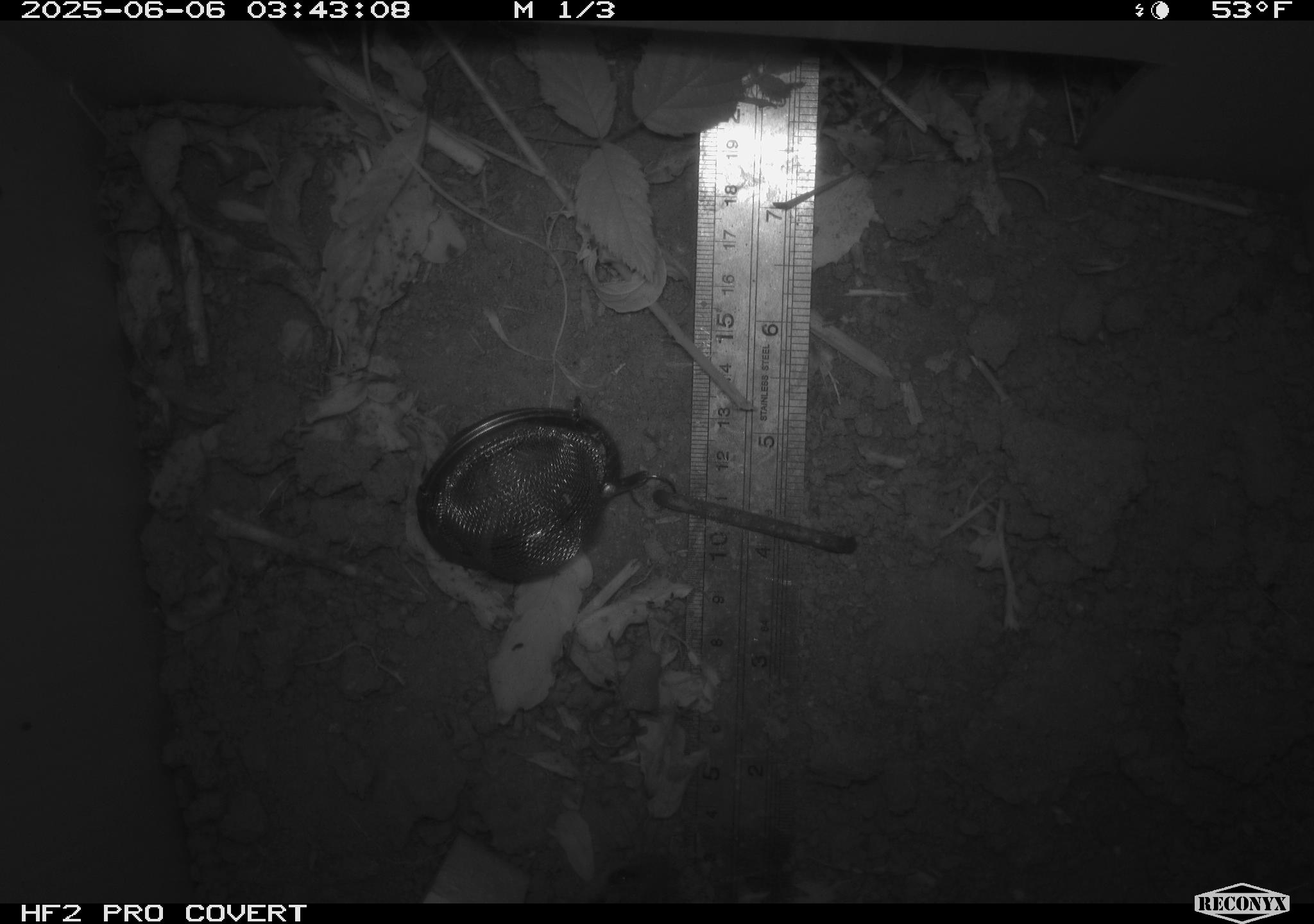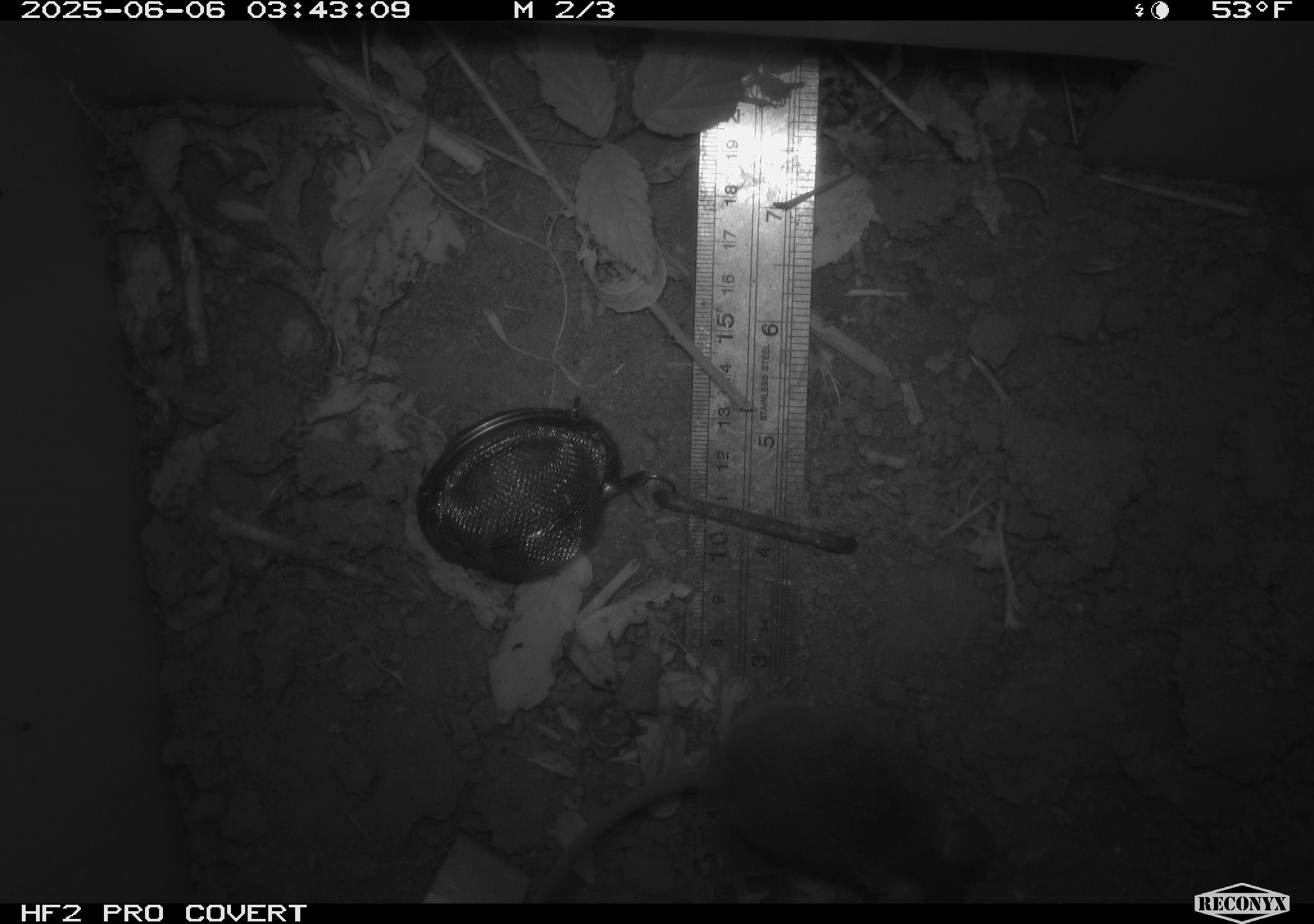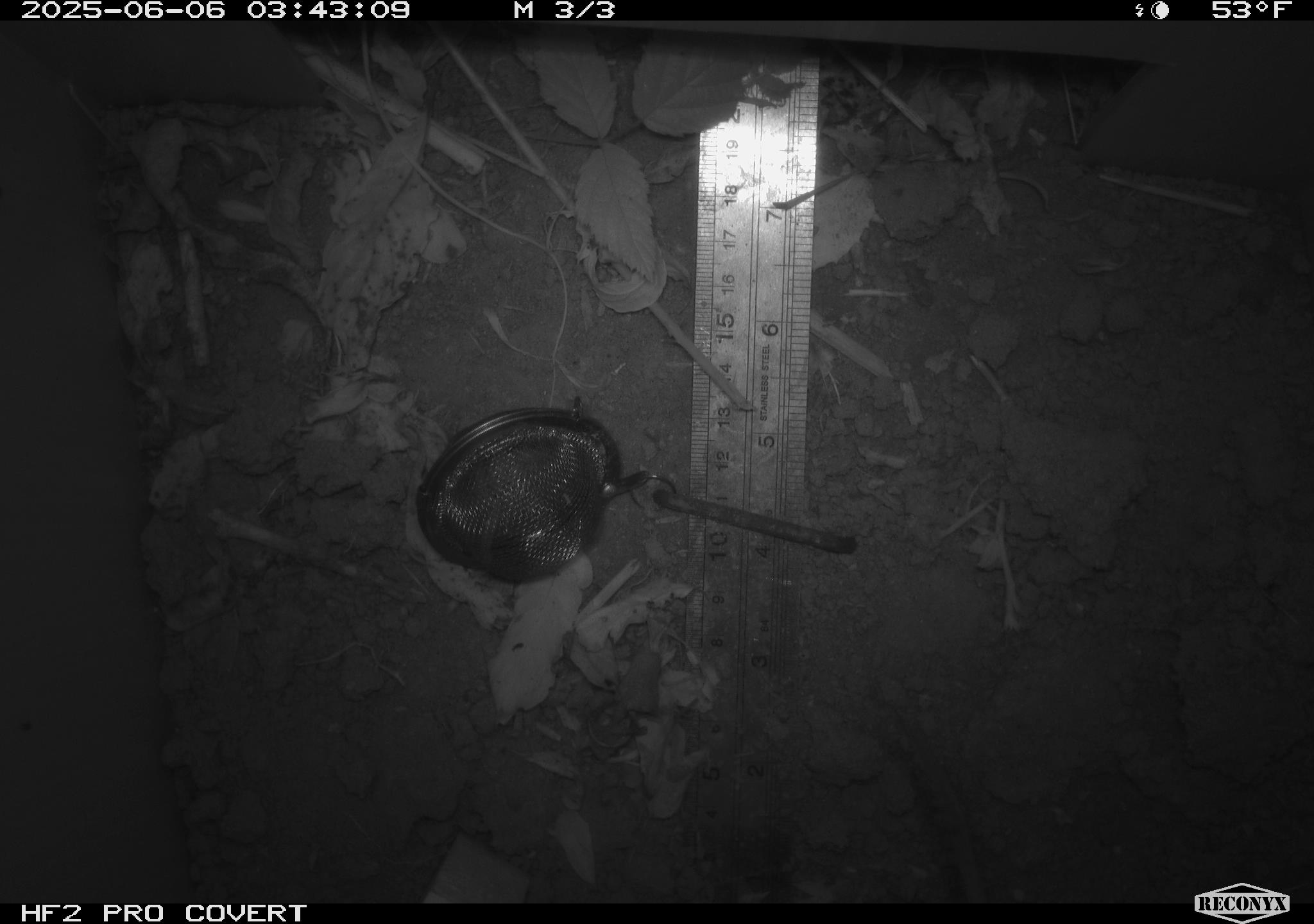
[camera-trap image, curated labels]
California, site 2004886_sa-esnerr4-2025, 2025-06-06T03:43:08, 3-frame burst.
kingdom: Animalia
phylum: Chordata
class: Mammalia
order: Rodentia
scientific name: Rodentia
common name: rodent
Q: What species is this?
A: Rodent (Rodentia).